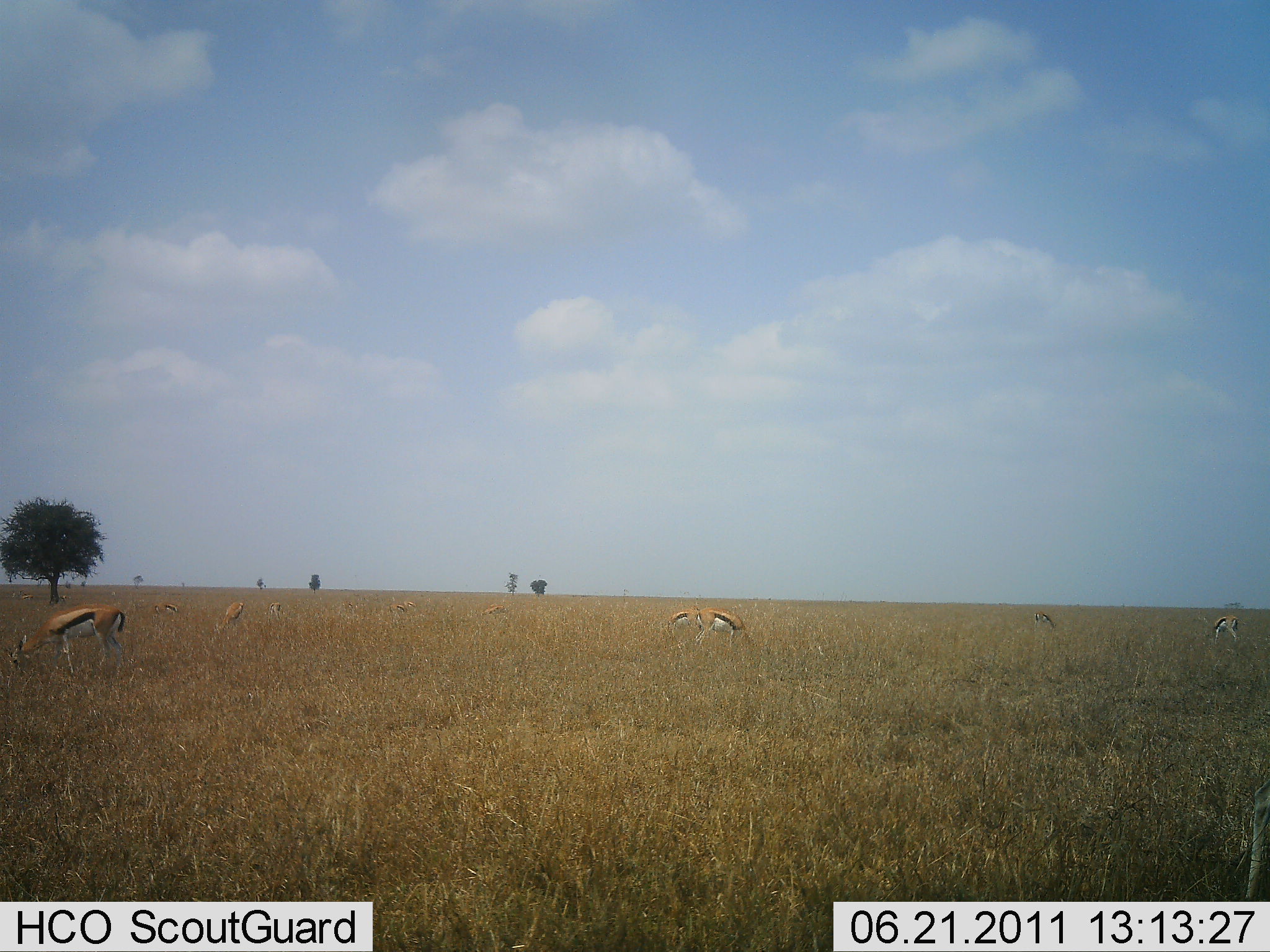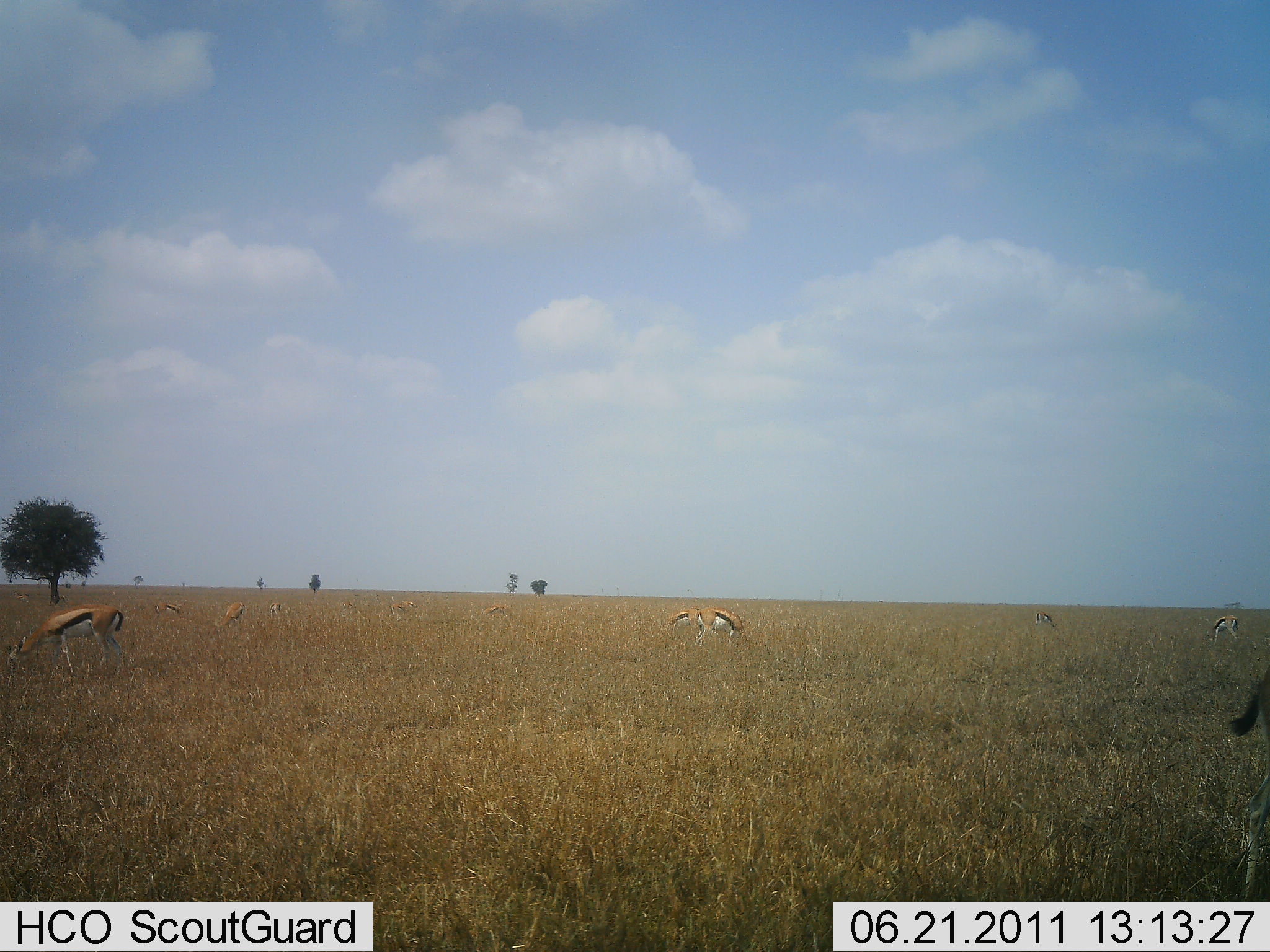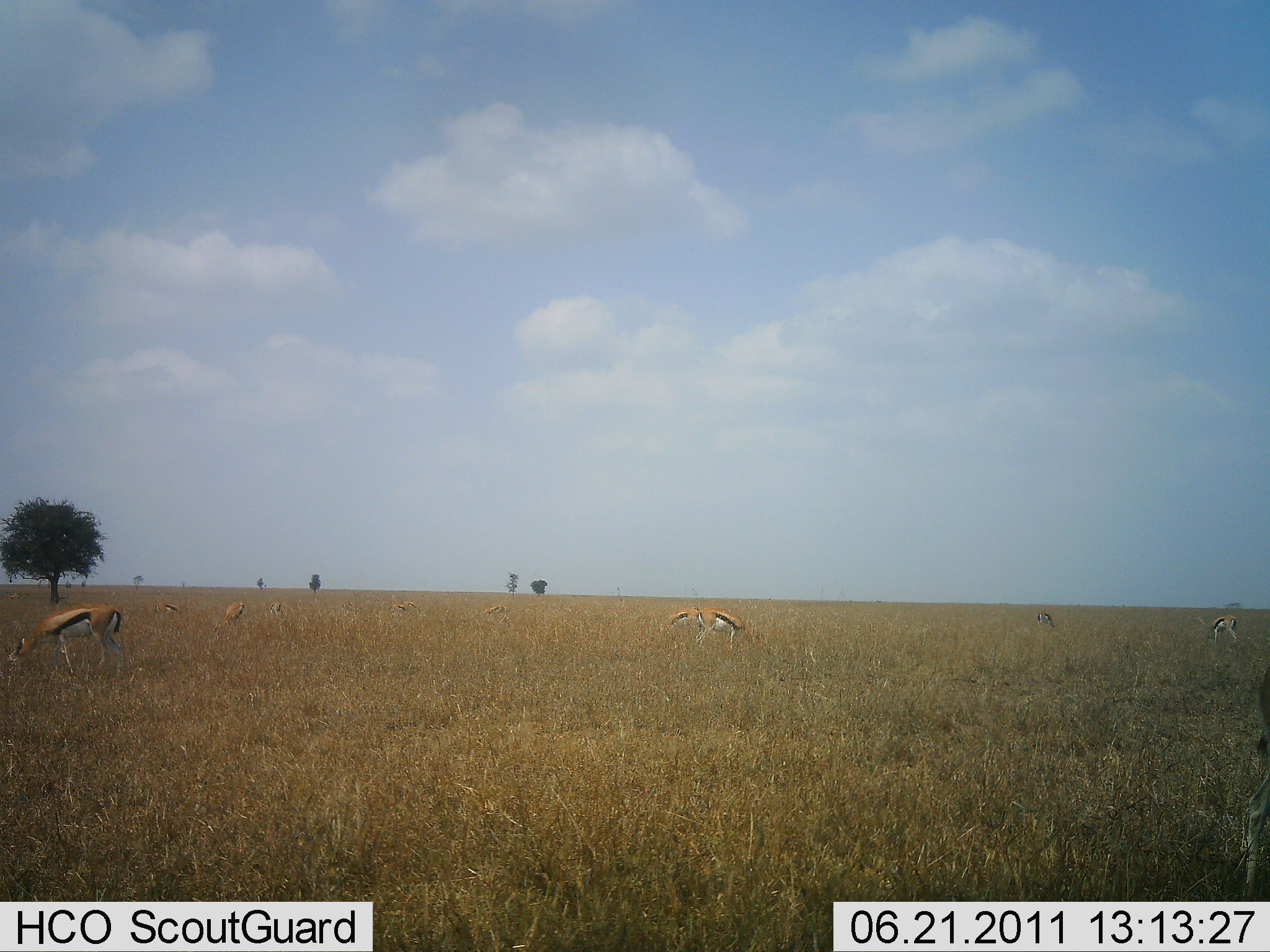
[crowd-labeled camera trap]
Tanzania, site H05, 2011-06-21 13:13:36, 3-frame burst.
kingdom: Animalia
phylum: Chordata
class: Mammalia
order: Artiodactyla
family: Bovidae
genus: Eudorcas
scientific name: Eudorcas thomsonii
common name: thomson's gazelle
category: gazellethomsons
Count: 10.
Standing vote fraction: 29%.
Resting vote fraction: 0%.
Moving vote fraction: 7%.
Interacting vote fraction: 0%.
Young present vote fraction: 0%.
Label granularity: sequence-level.